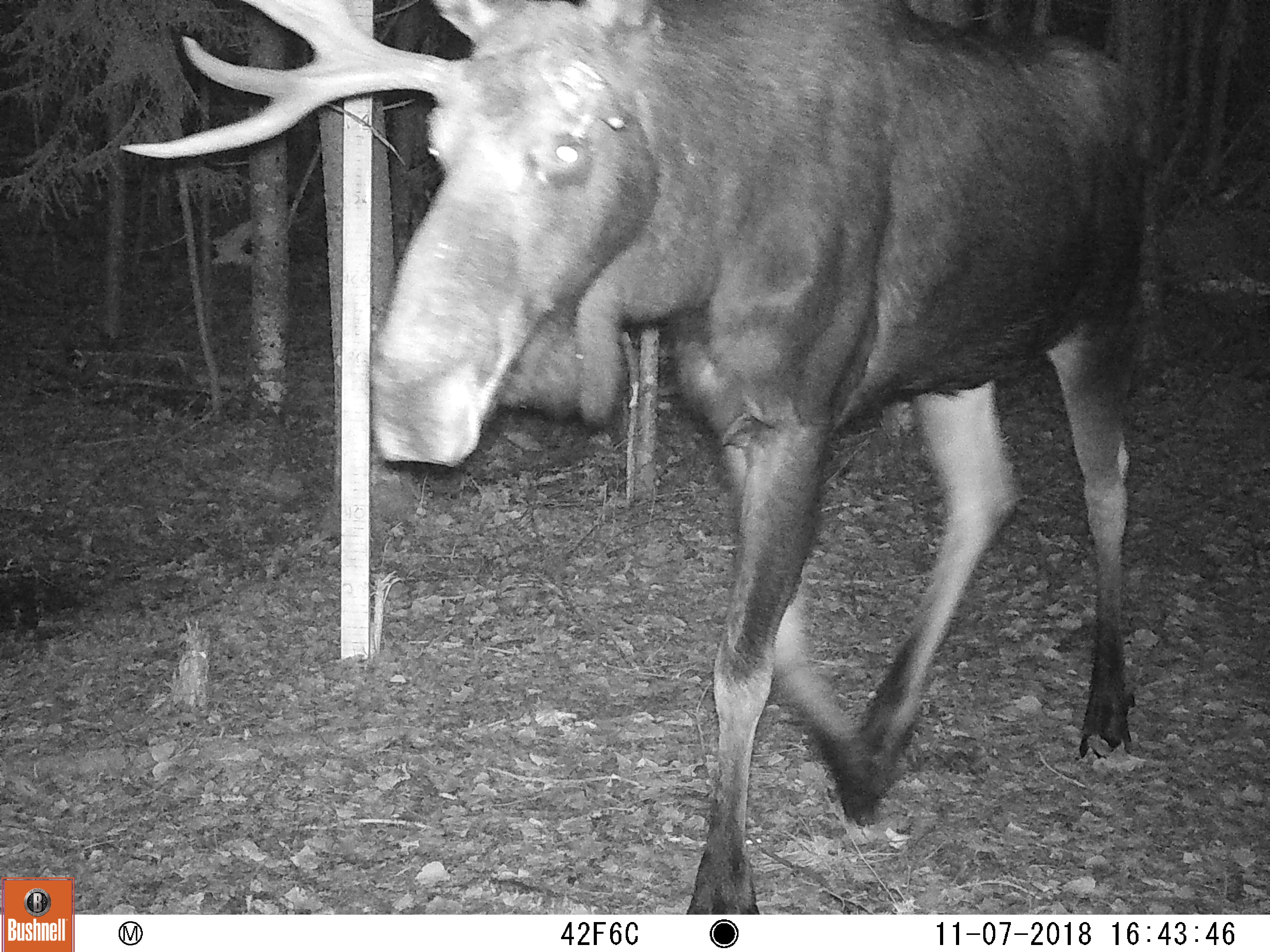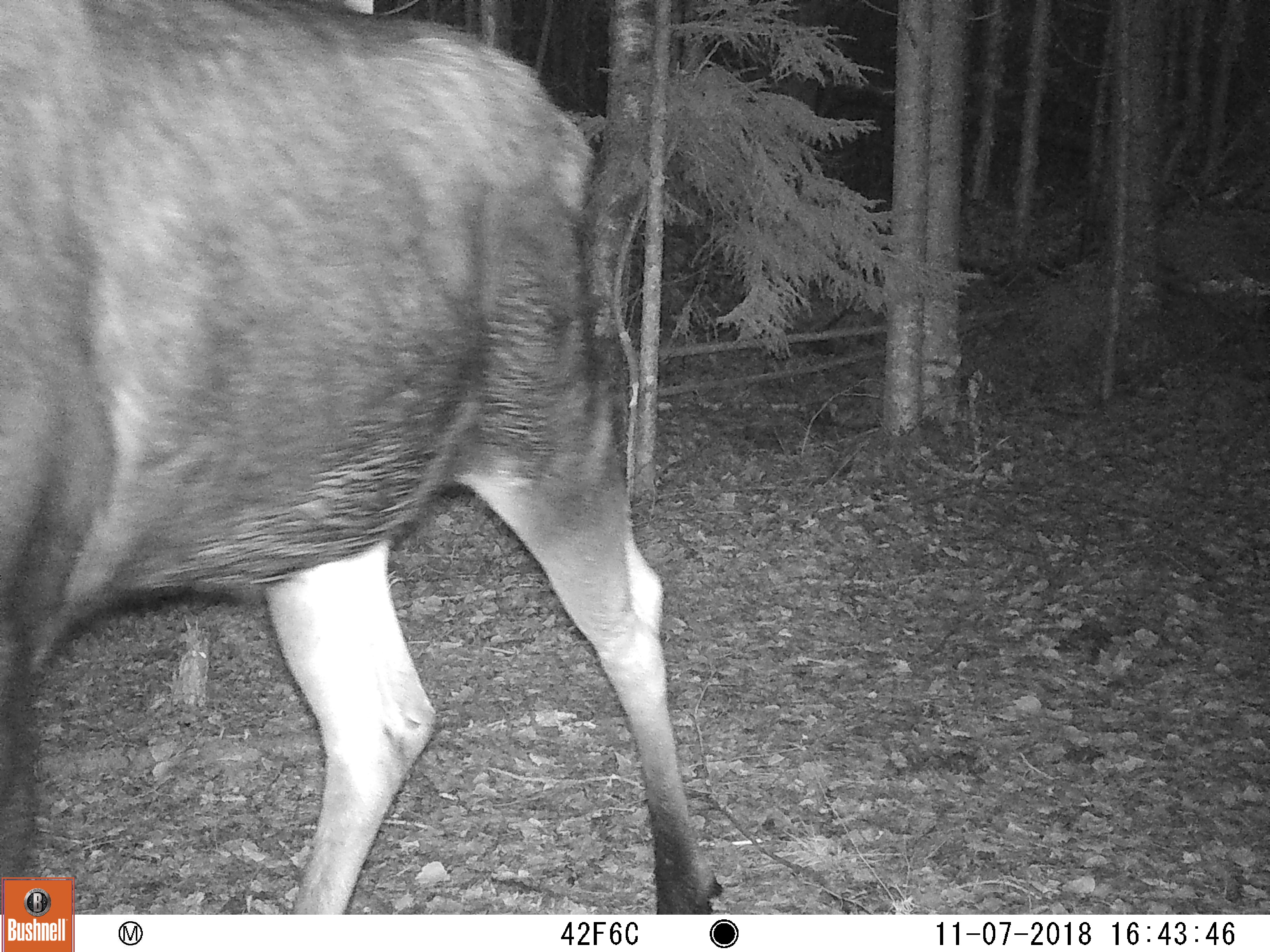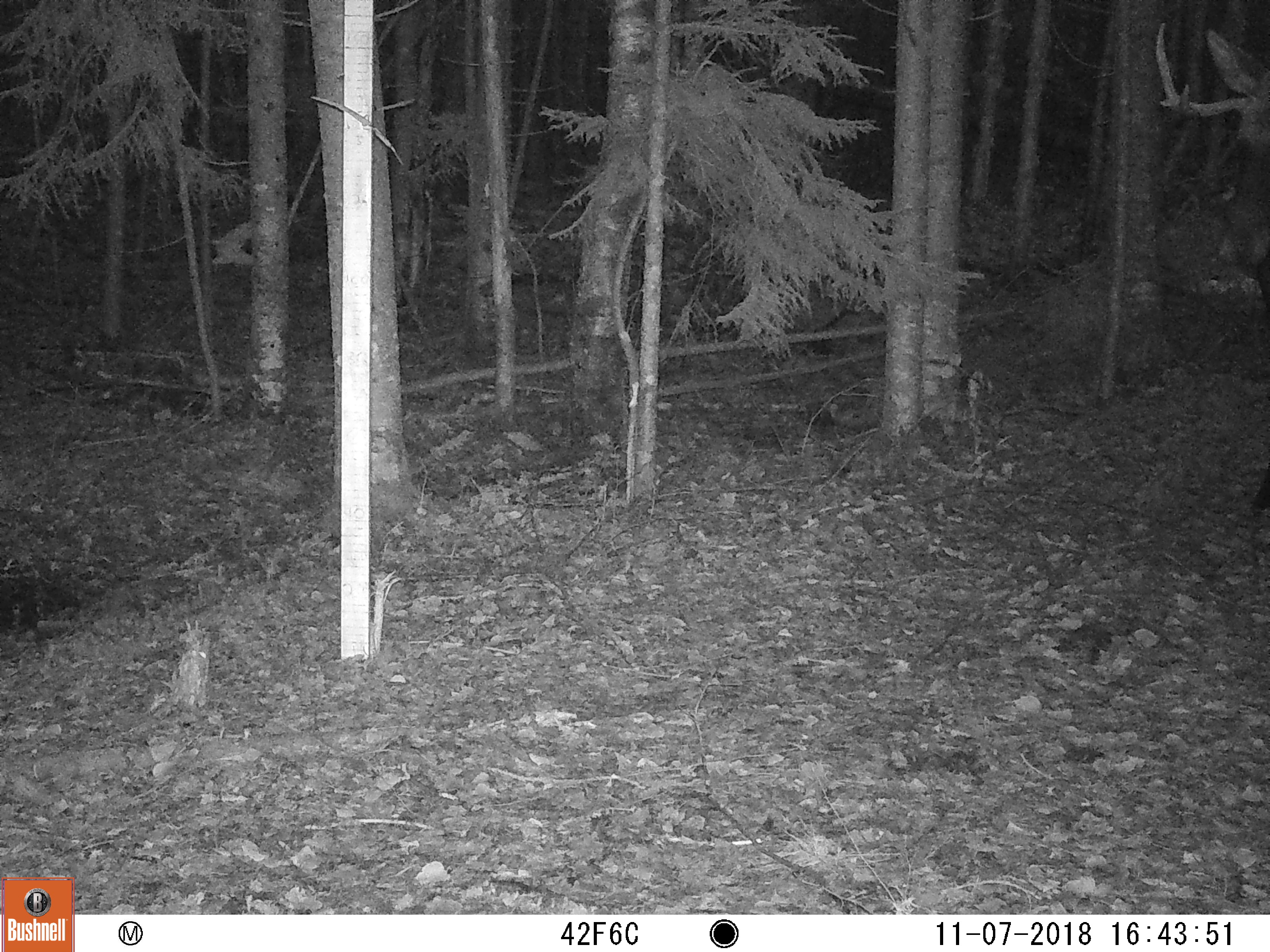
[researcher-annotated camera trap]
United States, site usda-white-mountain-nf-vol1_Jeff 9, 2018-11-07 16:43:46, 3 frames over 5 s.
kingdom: Animalia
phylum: Chordata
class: Mammalia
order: Artiodactyla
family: Cervidae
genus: Alces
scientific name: Alces alces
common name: moose